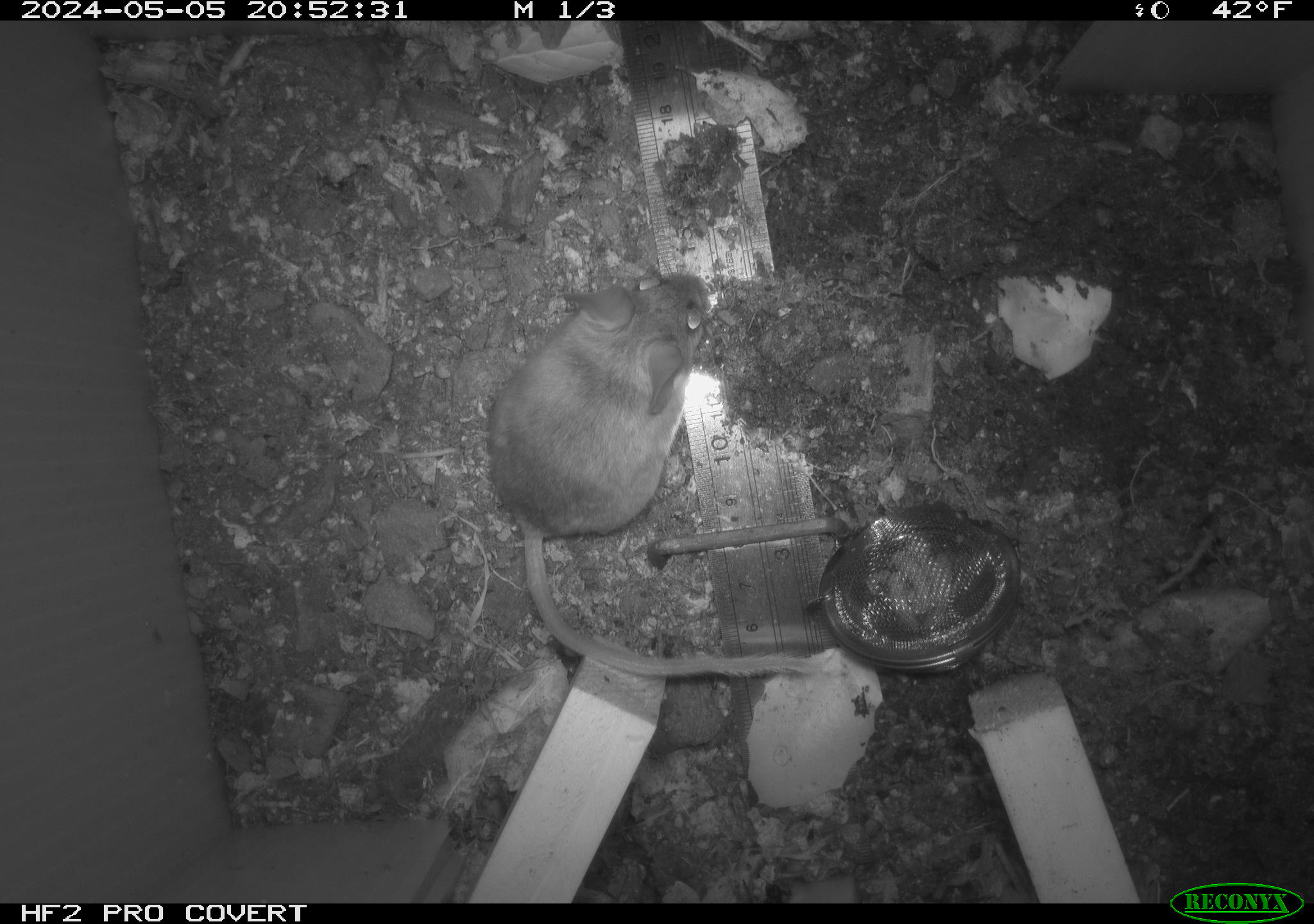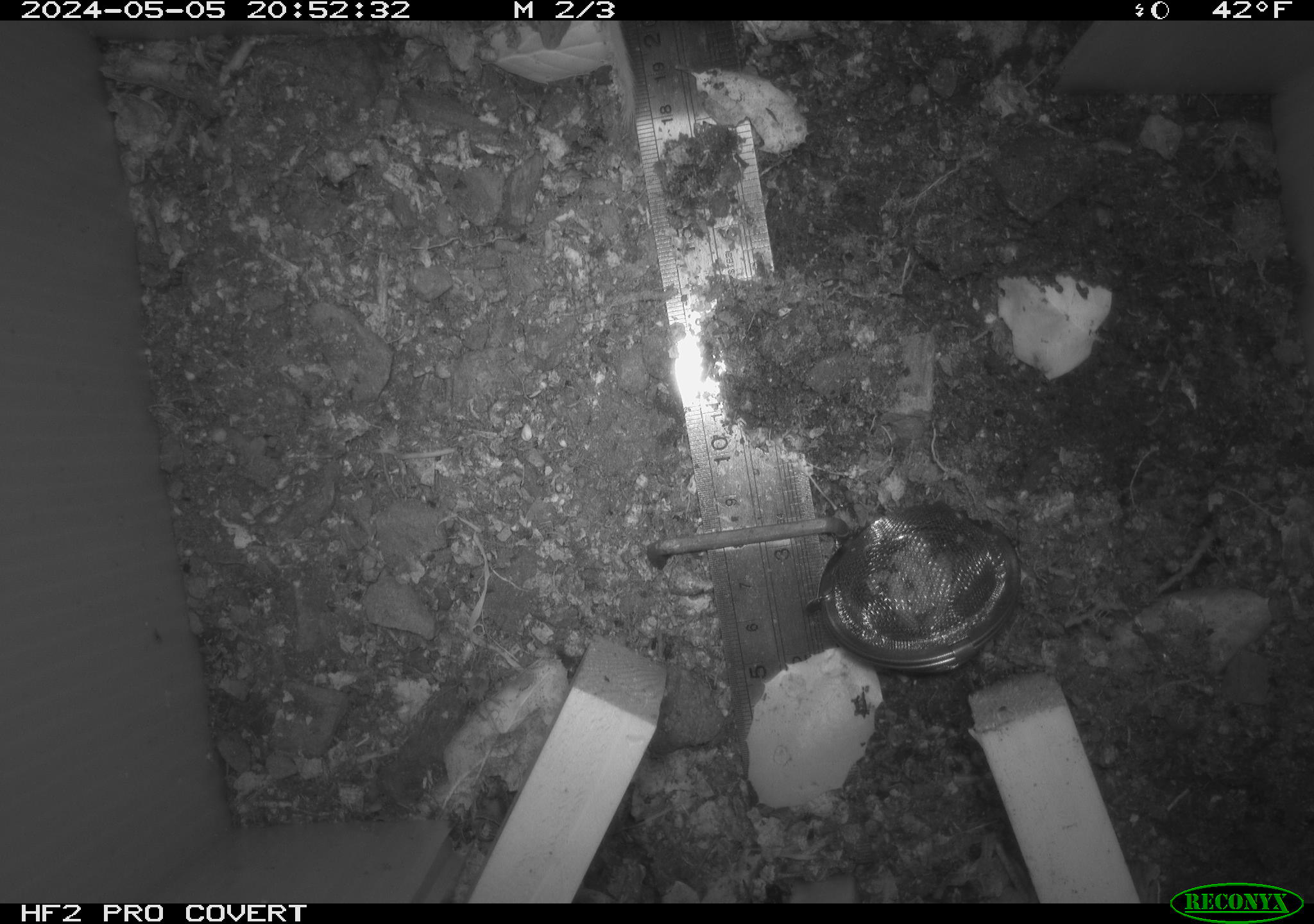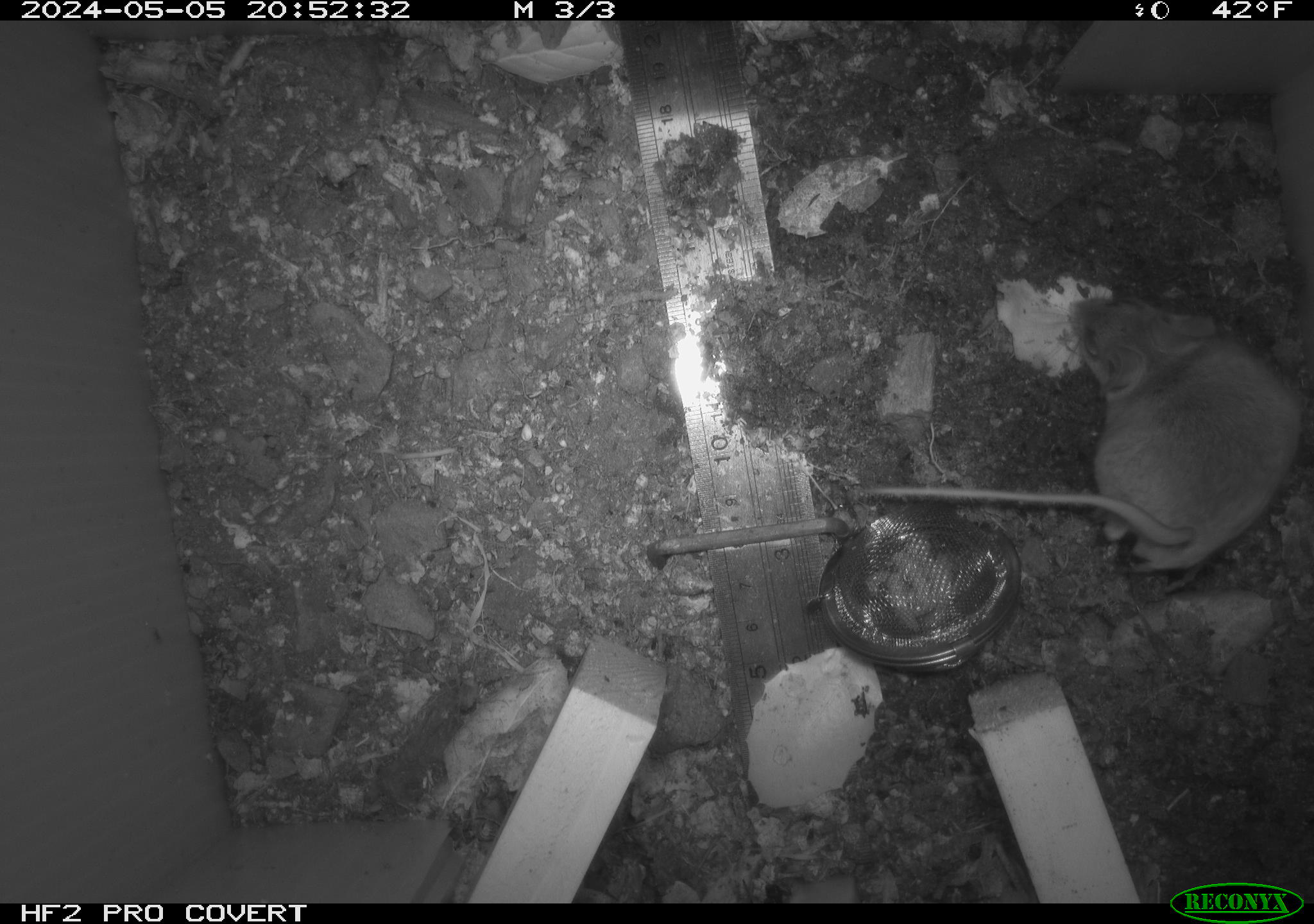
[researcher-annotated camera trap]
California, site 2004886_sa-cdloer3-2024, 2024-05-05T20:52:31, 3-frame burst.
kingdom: Animalia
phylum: Chordata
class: Mammalia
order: Rodentia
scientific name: Rodentia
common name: mouse species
Mouse species (Rodentia).